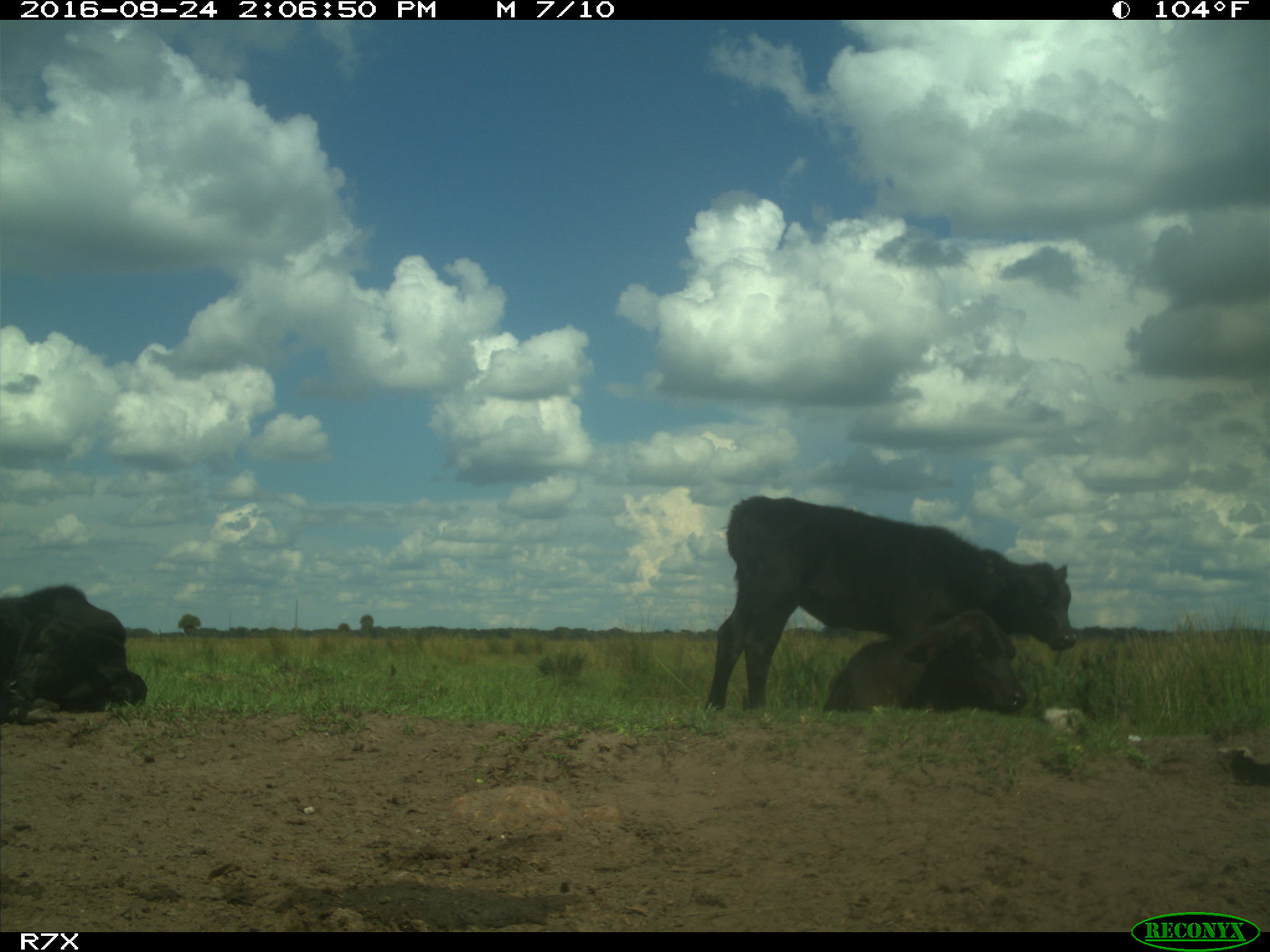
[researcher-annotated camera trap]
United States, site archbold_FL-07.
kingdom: Animalia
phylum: Chordata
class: Mammalia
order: Artiodactyla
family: Bovidae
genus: Bos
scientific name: Bos taurus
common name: domestic cow